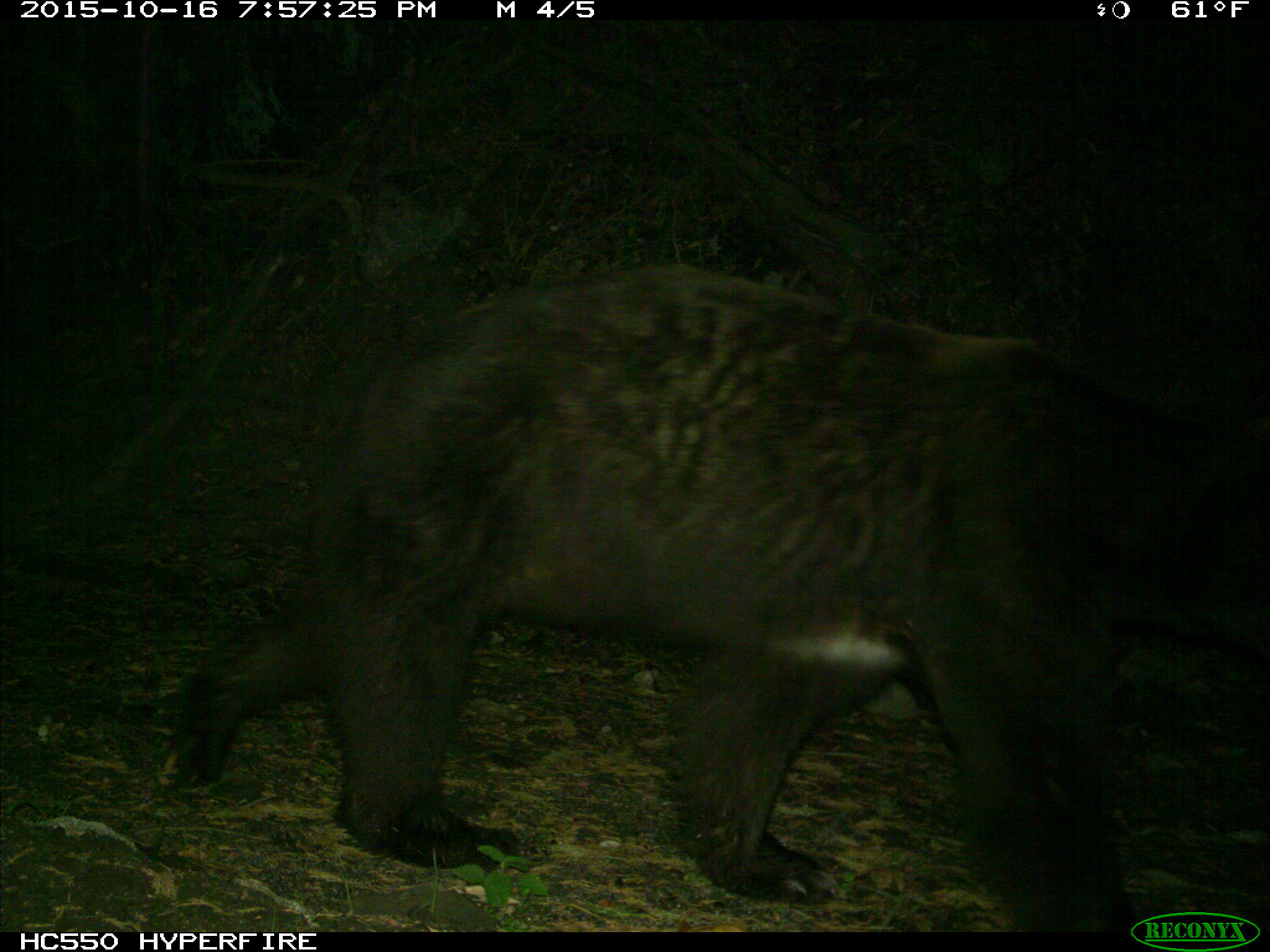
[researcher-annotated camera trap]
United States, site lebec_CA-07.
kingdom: Animalia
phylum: Chordata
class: Mammalia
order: Carnivora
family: Ursidae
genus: Ursus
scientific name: Ursus americanus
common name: american black bear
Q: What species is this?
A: Ursus americanus (american black bear).